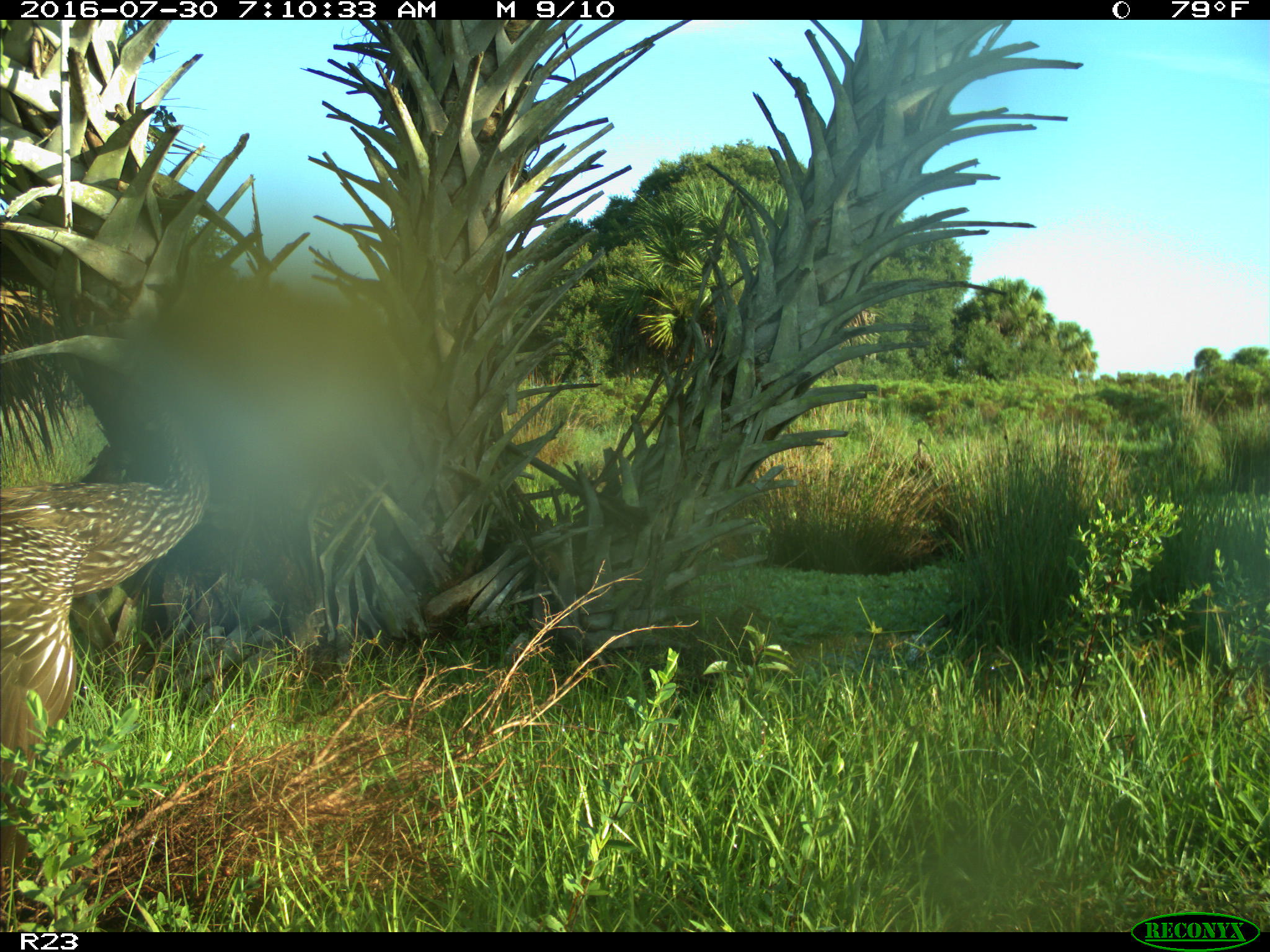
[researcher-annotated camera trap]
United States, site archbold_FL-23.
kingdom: Animalia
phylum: Chordata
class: Aves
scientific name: Aves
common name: birds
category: unidentified bird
Unidentified bird (birds) (Aves).